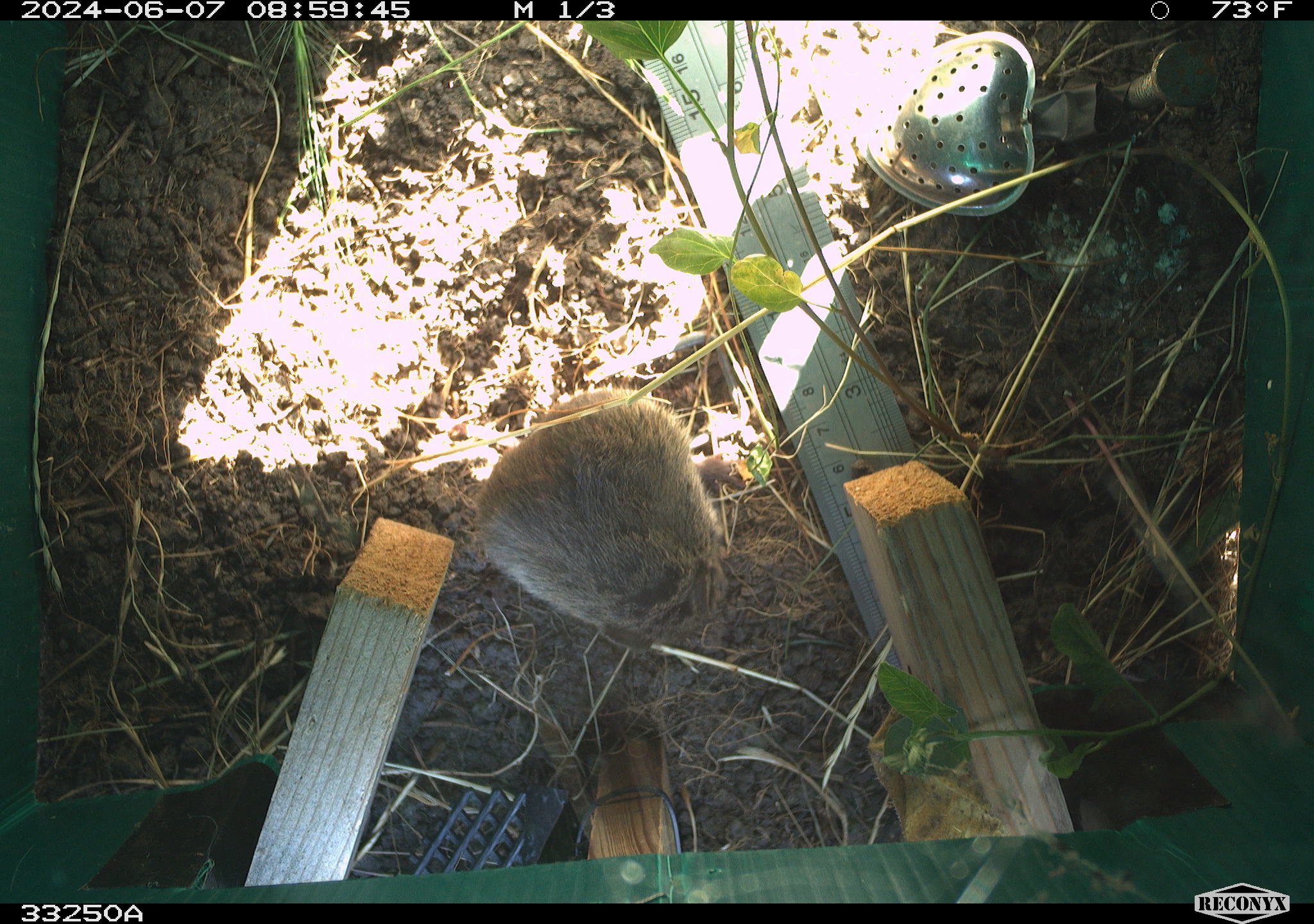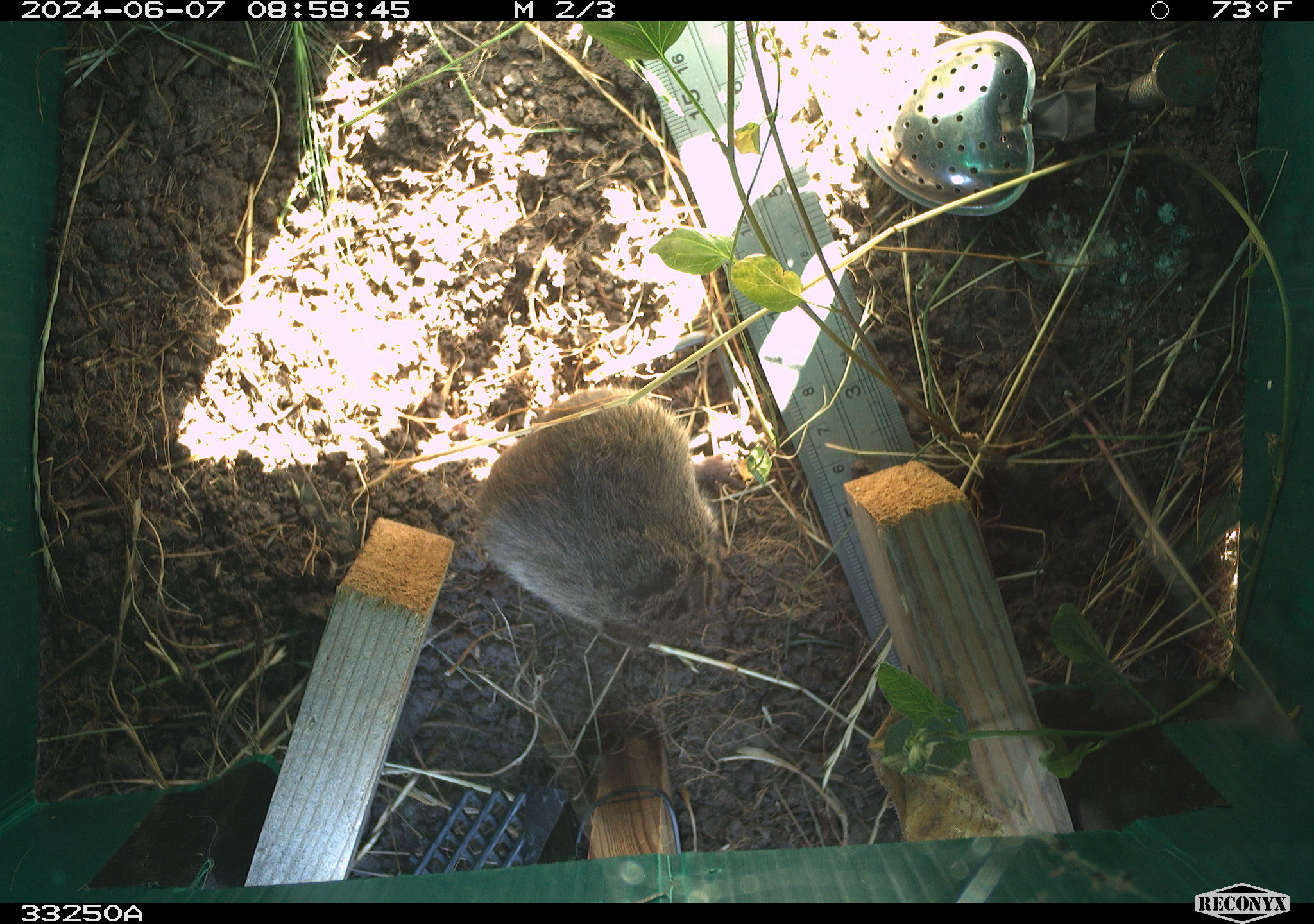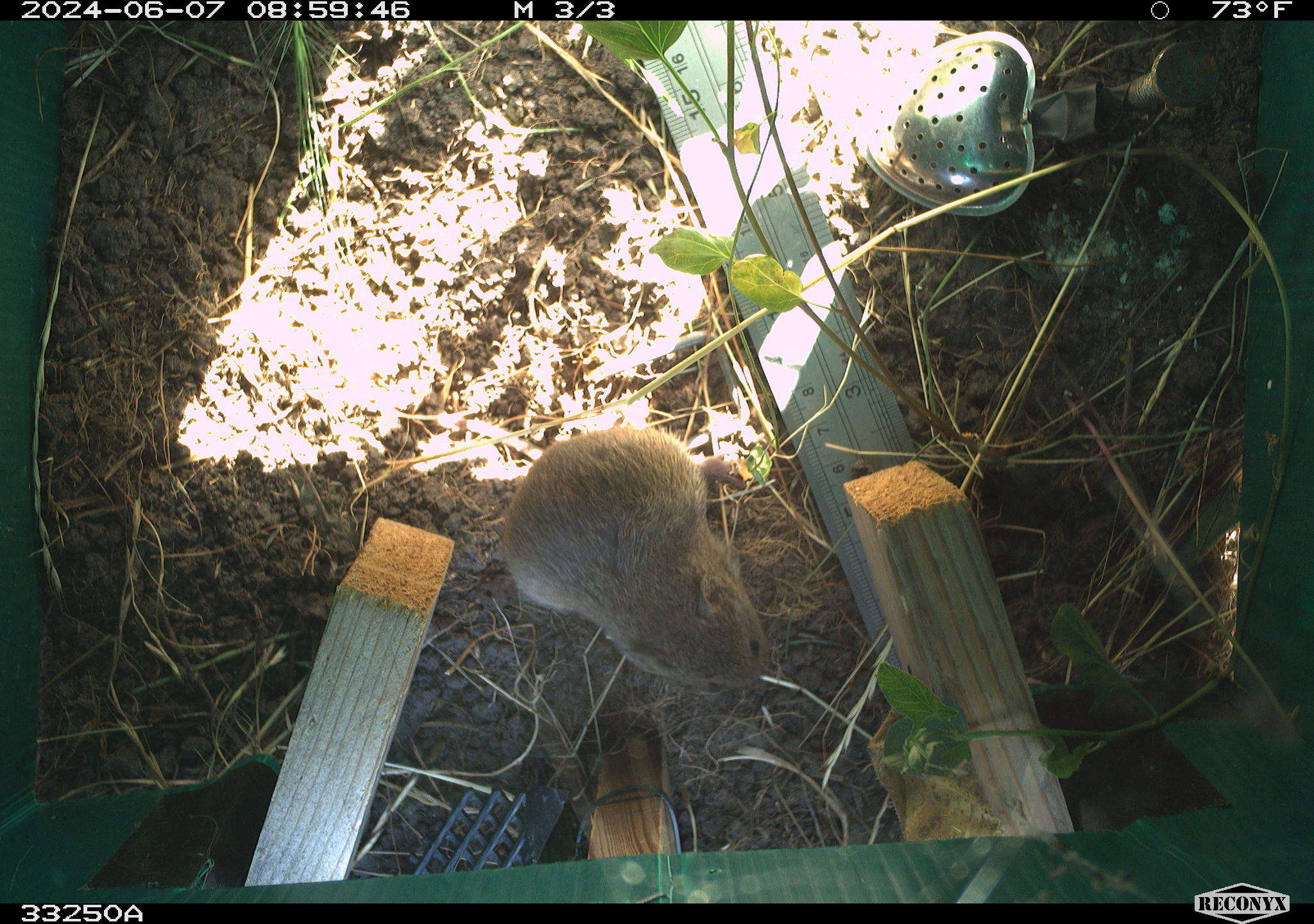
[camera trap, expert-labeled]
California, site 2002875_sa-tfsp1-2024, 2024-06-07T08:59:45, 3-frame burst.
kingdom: Animalia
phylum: Chordata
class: Mammalia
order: Rodentia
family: Cricetidae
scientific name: Arvicolinae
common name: voles, lemmings, and muskrats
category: arvicolinae subfamily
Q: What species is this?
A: Arvicolinae subfamily (voles, lemmings, and muskrats) (Arvicolinae).